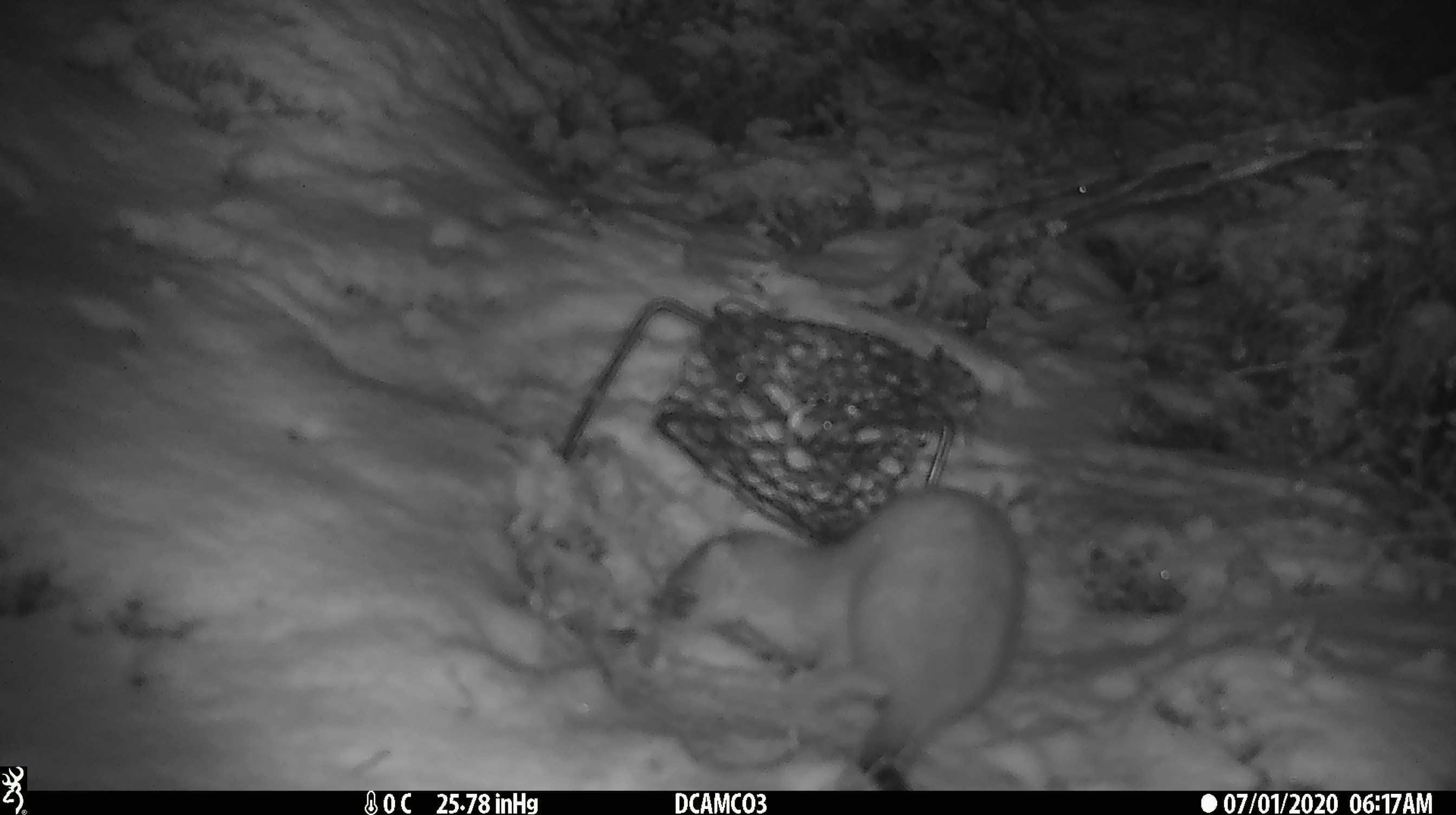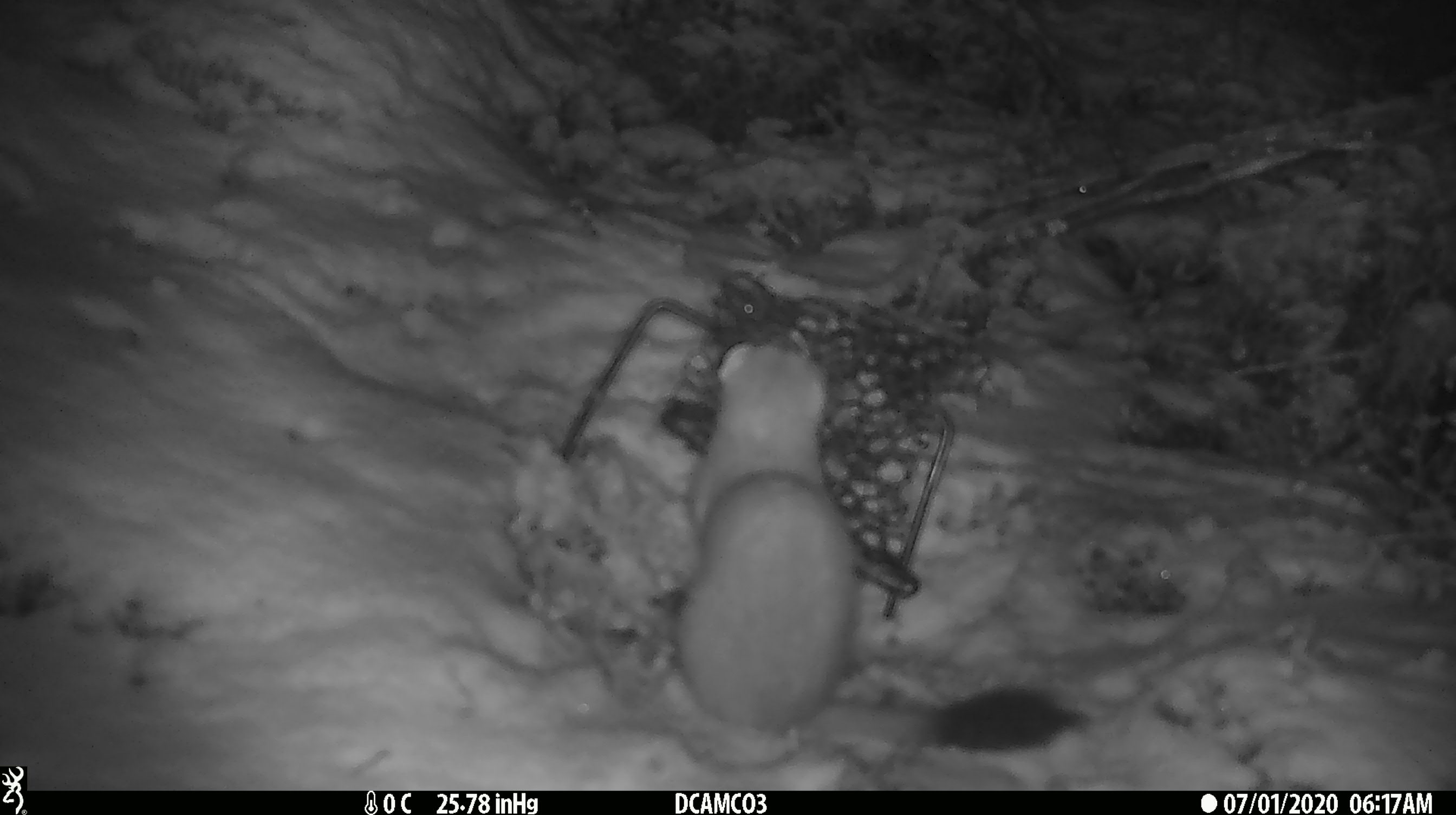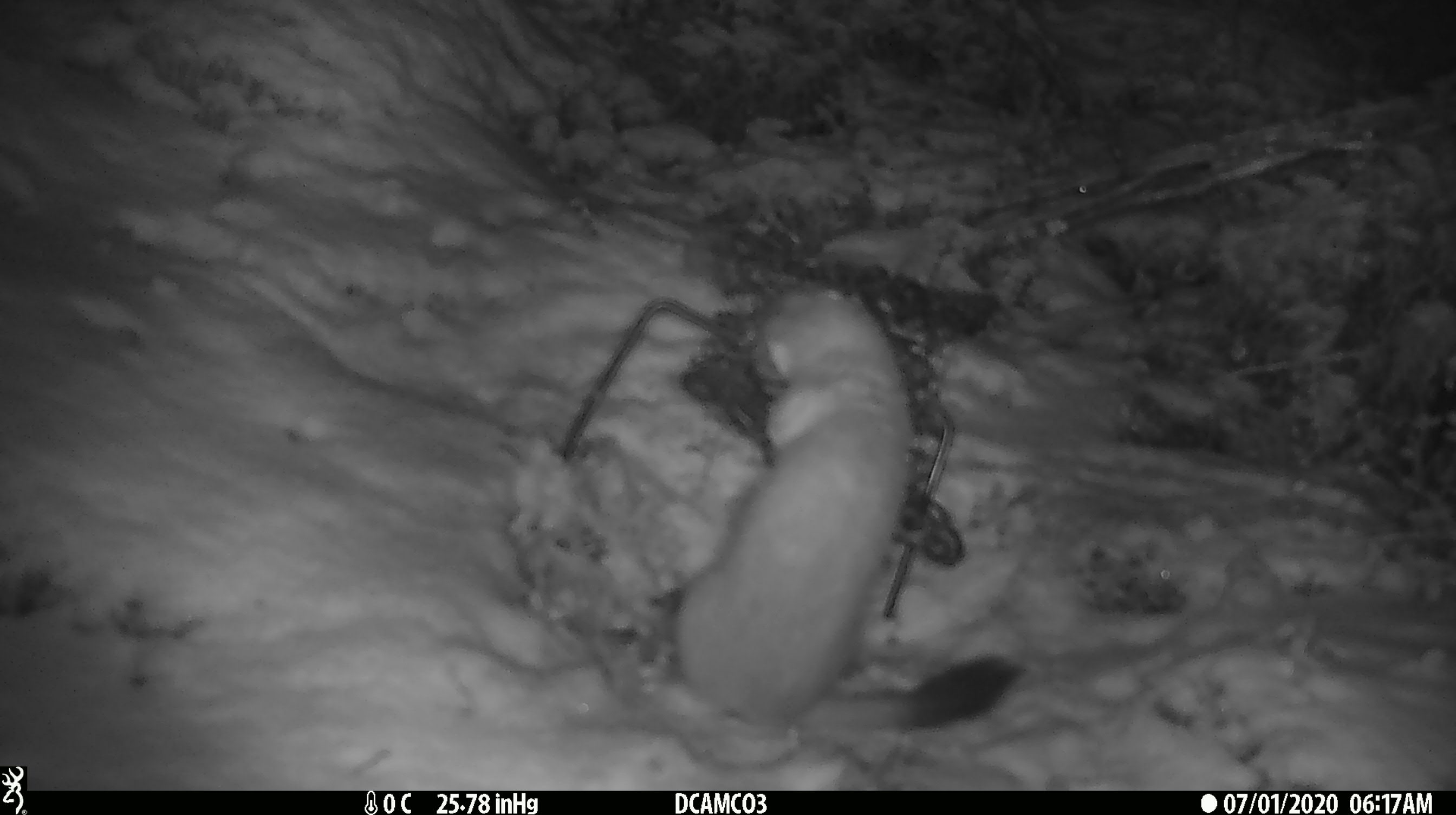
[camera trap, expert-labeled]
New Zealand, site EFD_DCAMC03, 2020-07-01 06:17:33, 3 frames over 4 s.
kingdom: Animalia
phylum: Chordata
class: Mammalia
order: Carnivora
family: Mustelidae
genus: Mustela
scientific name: Mustela erminea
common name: stoat